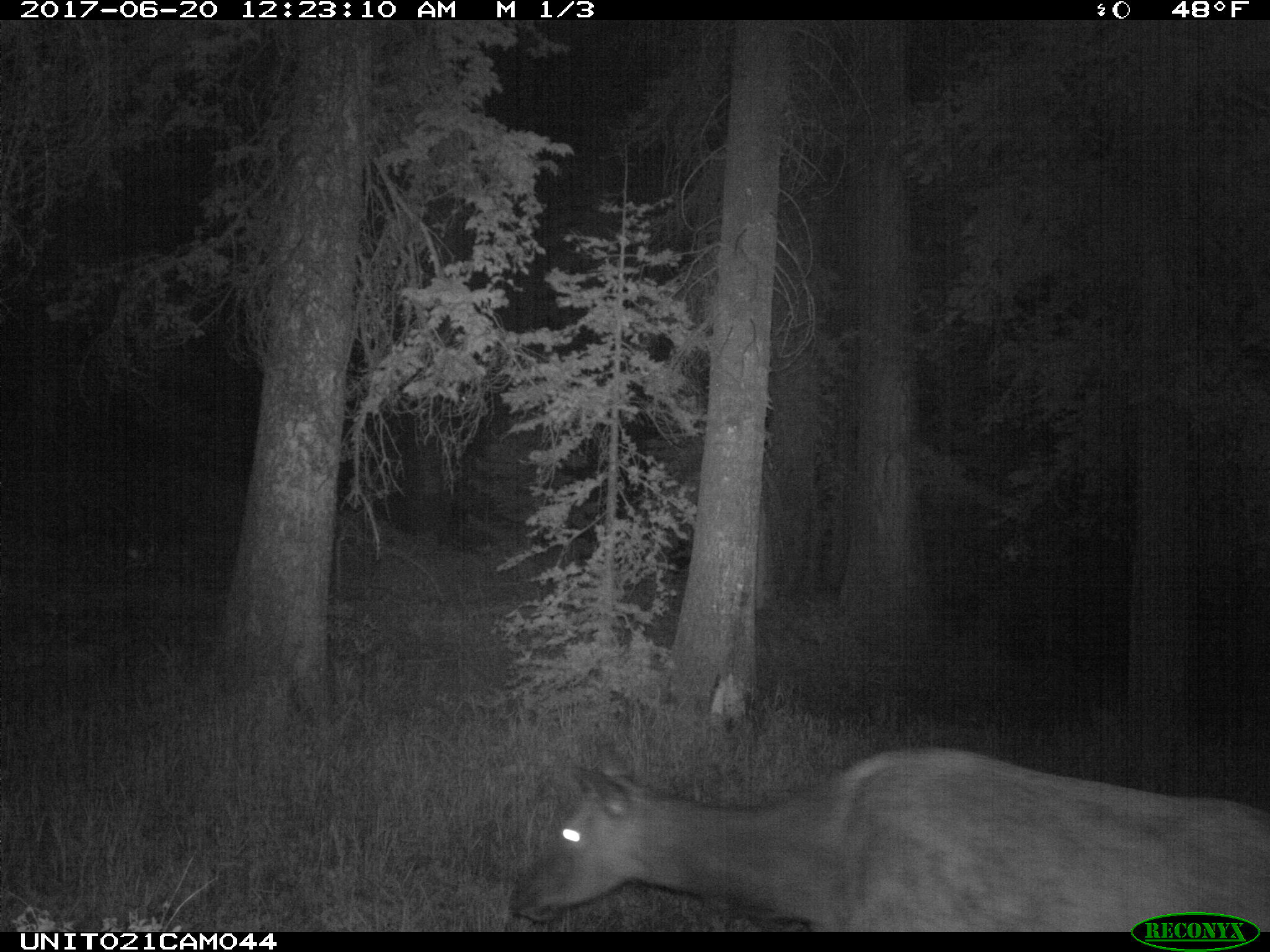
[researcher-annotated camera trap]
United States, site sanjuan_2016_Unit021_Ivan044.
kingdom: Animalia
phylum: Chordata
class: Mammalia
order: Artiodactyla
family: Cervidae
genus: Cervus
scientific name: Cervus elaphus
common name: red deer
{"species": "Cervus elaphus (red deer)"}